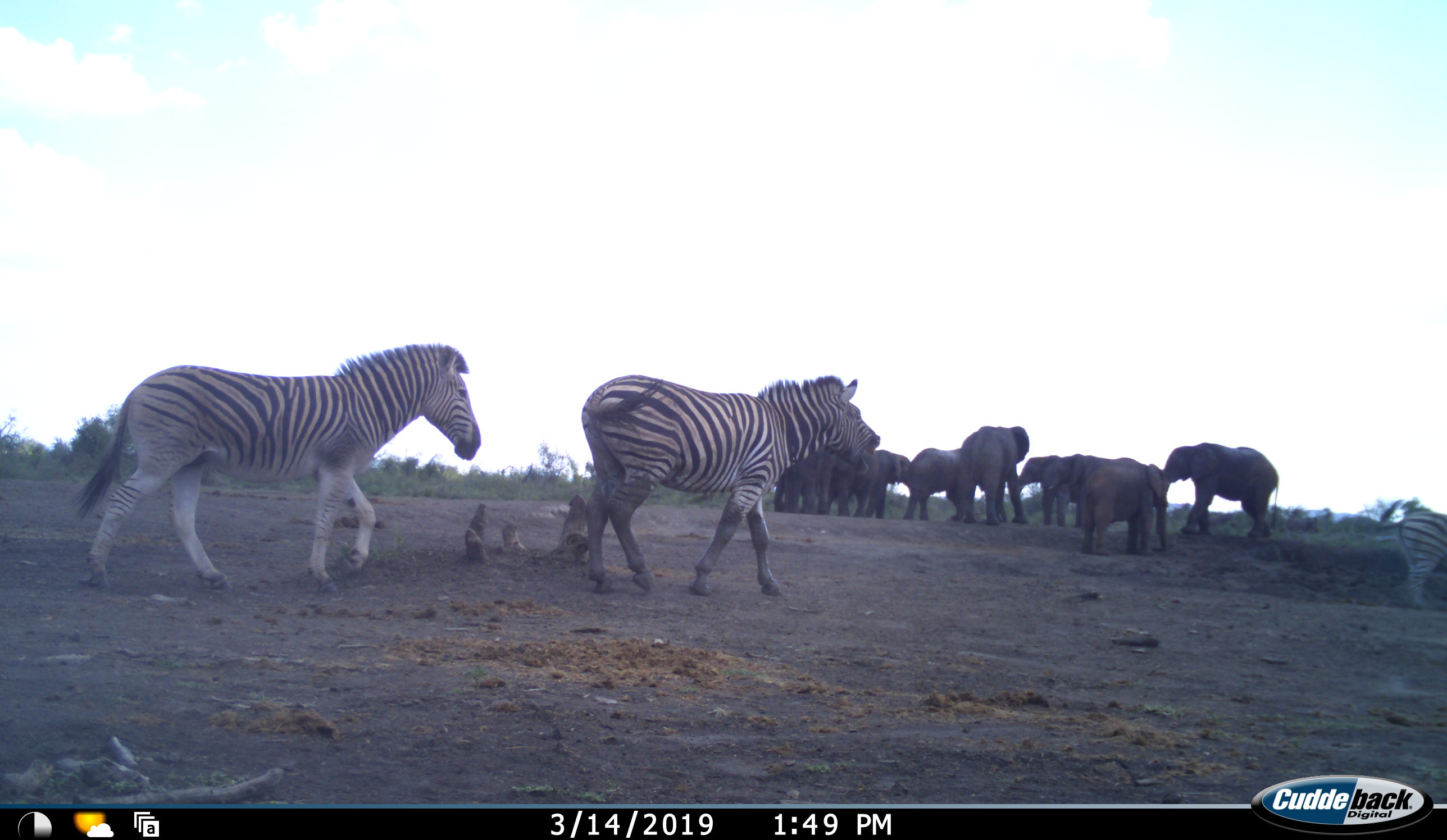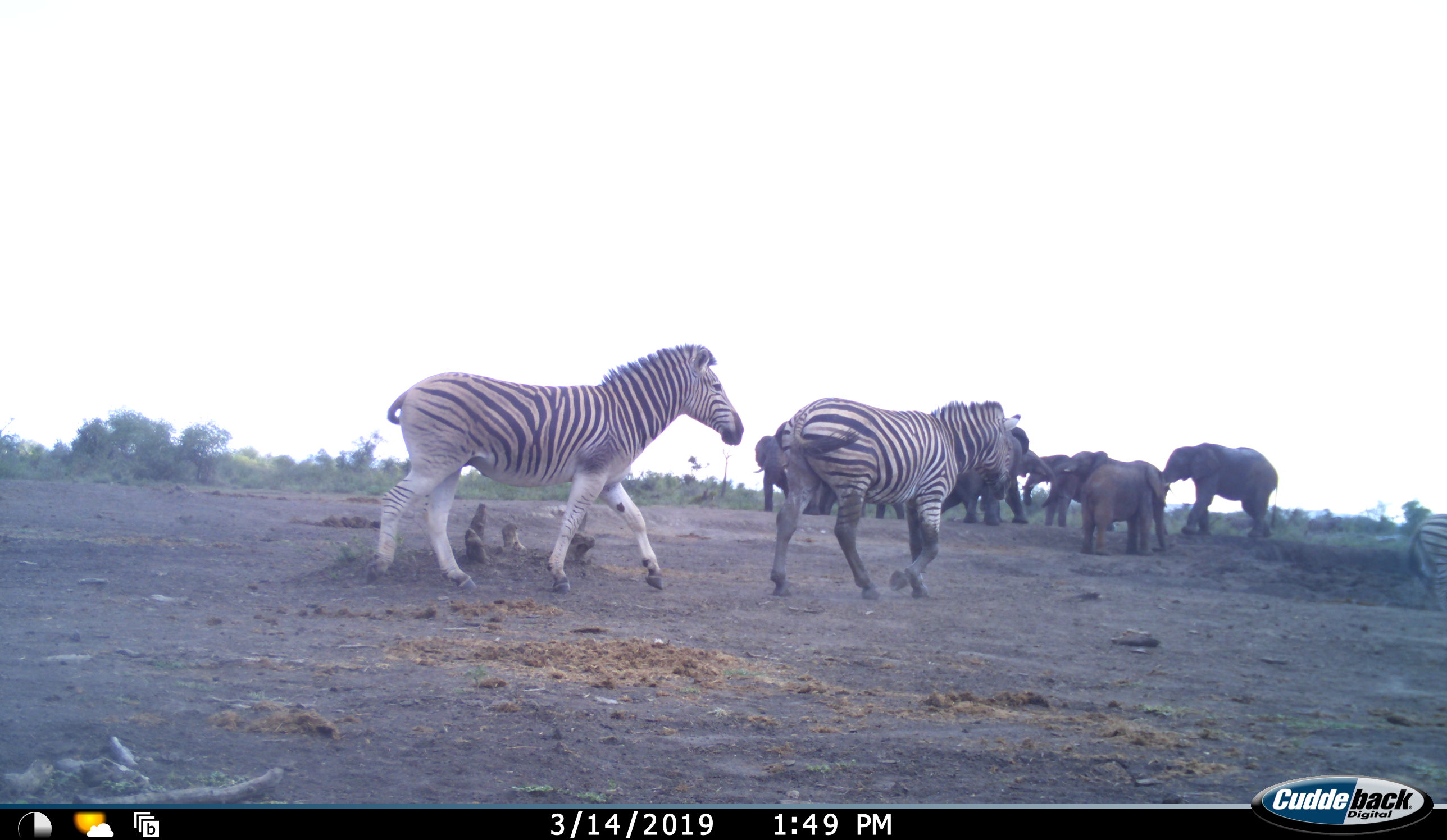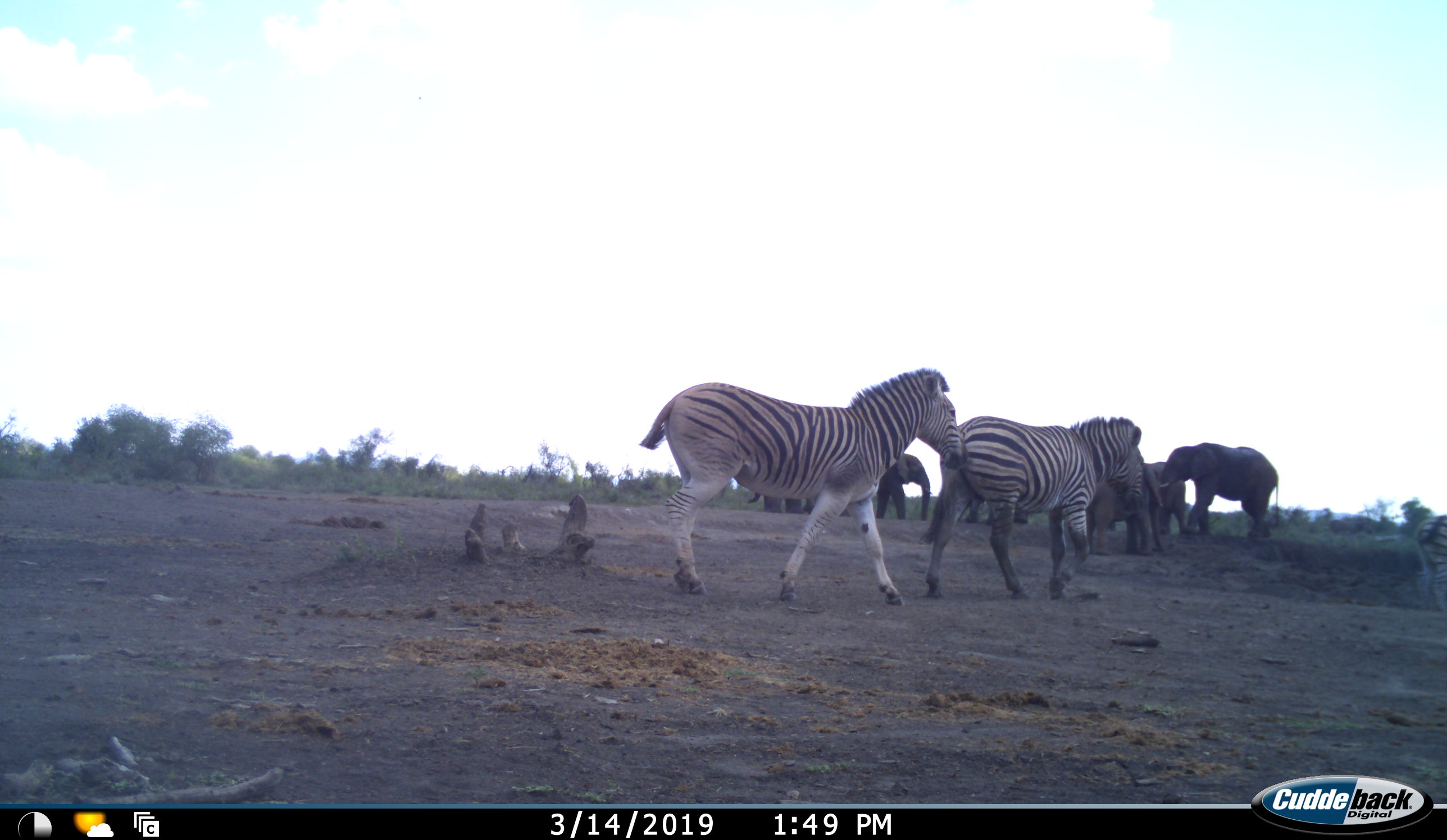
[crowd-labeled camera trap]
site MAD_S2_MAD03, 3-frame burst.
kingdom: Animalia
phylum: Chordata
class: Mammalia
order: Proboscidea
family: Elephantidae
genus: Loxodonta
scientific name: Loxodonta africana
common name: african bush elephant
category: elephant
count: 10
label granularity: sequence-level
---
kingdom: Animalia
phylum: Chordata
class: Mammalia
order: Perissodactyla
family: Equidae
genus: Equus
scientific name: Equus quagga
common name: plains zebra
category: zebraplains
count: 3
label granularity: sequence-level